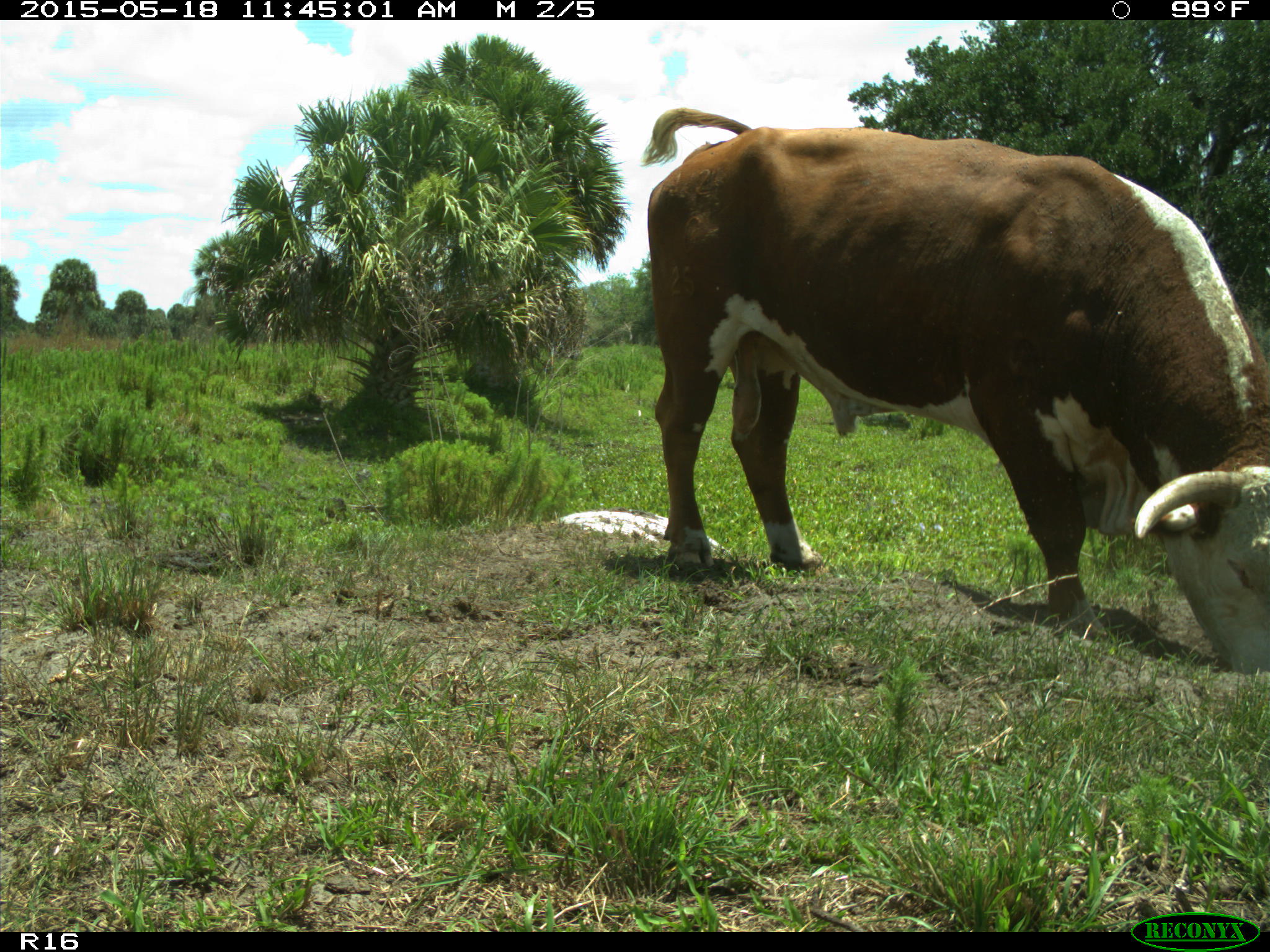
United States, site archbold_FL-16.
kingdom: Animalia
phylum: Chordata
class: Mammalia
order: Artiodactyla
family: Bovidae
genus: Bos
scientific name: Bos taurus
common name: domestic cow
Bos taurus (domestic cow).